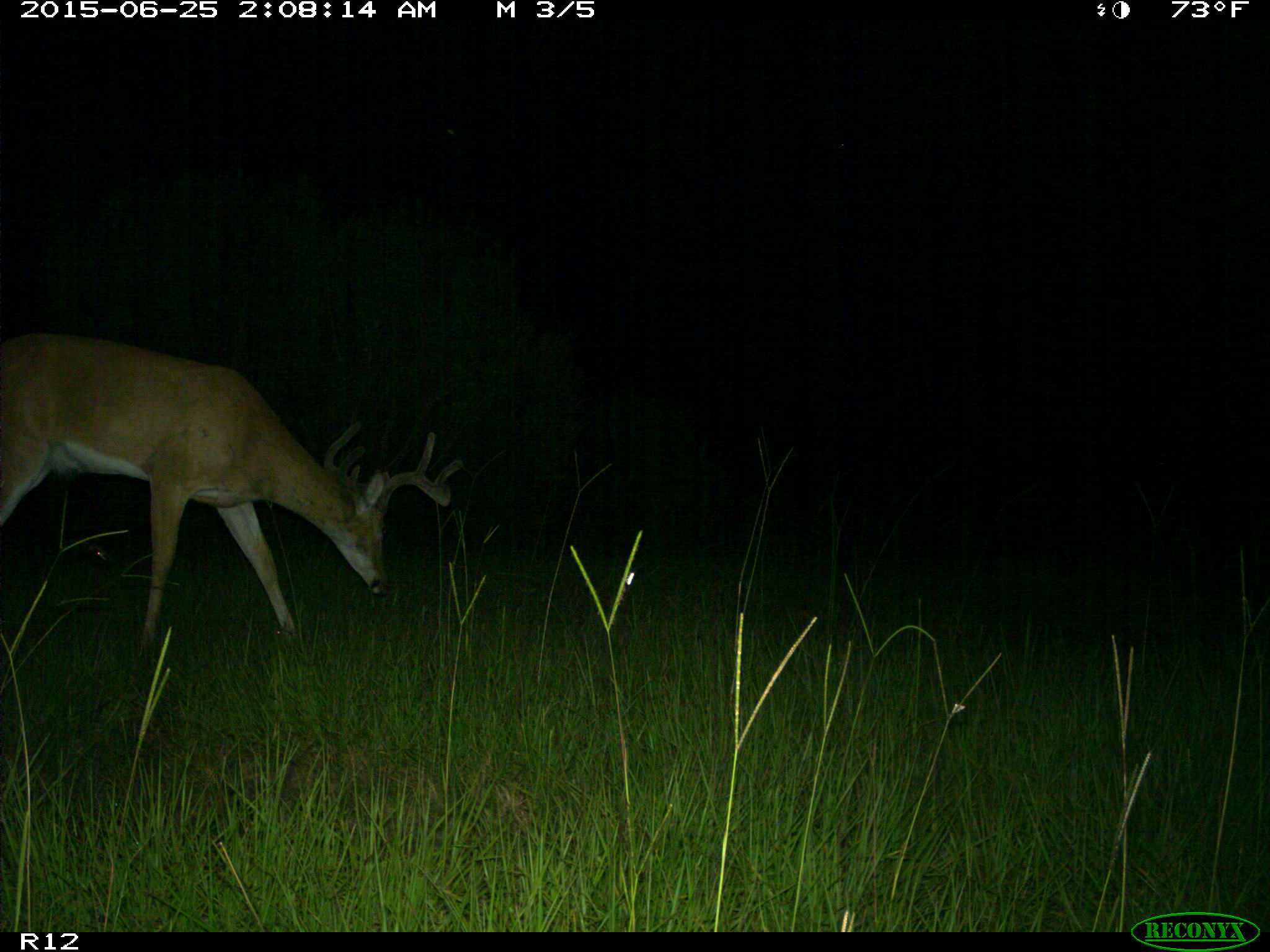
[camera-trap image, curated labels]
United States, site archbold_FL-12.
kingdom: Animalia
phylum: Chordata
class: Mammalia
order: Artiodactyla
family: Cervidae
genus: Odocoileus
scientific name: Odocoileus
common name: deer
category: unidentified deer